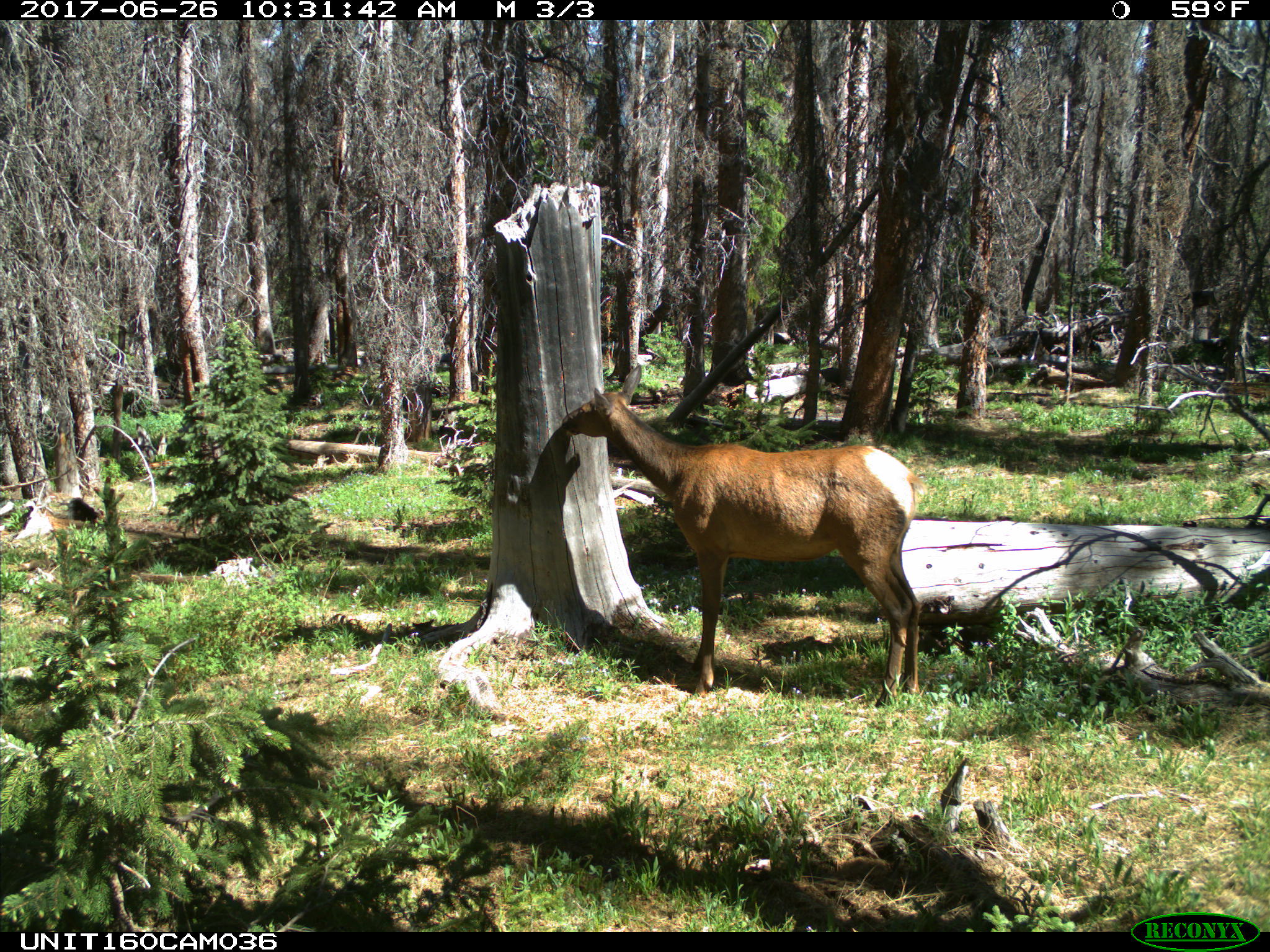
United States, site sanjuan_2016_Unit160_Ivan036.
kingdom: Animalia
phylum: Chordata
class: Mammalia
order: Artiodactyla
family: Cervidae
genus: Cervus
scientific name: Cervus elaphus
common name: red deer